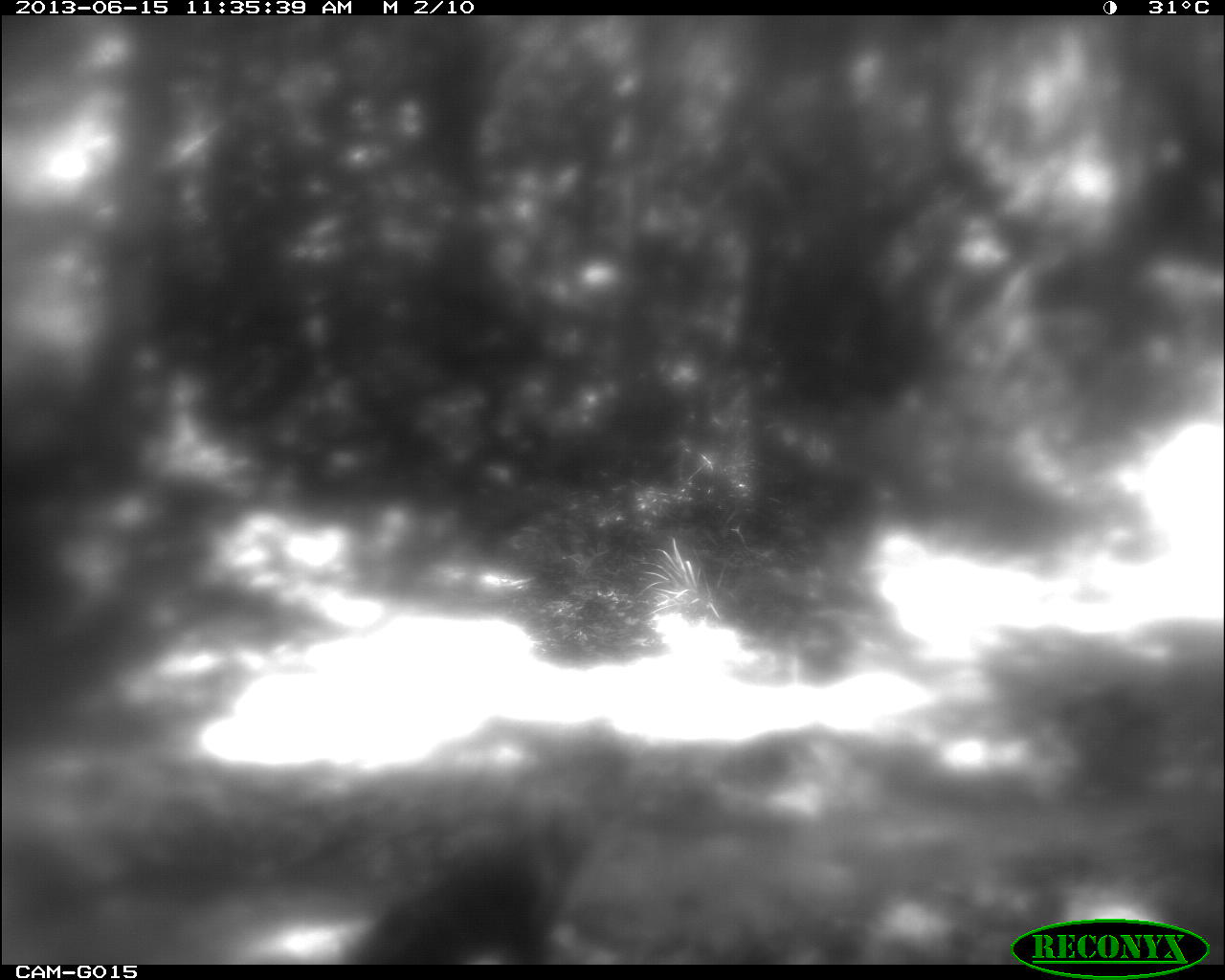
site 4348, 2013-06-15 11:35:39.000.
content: unidentified animal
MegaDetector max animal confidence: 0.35